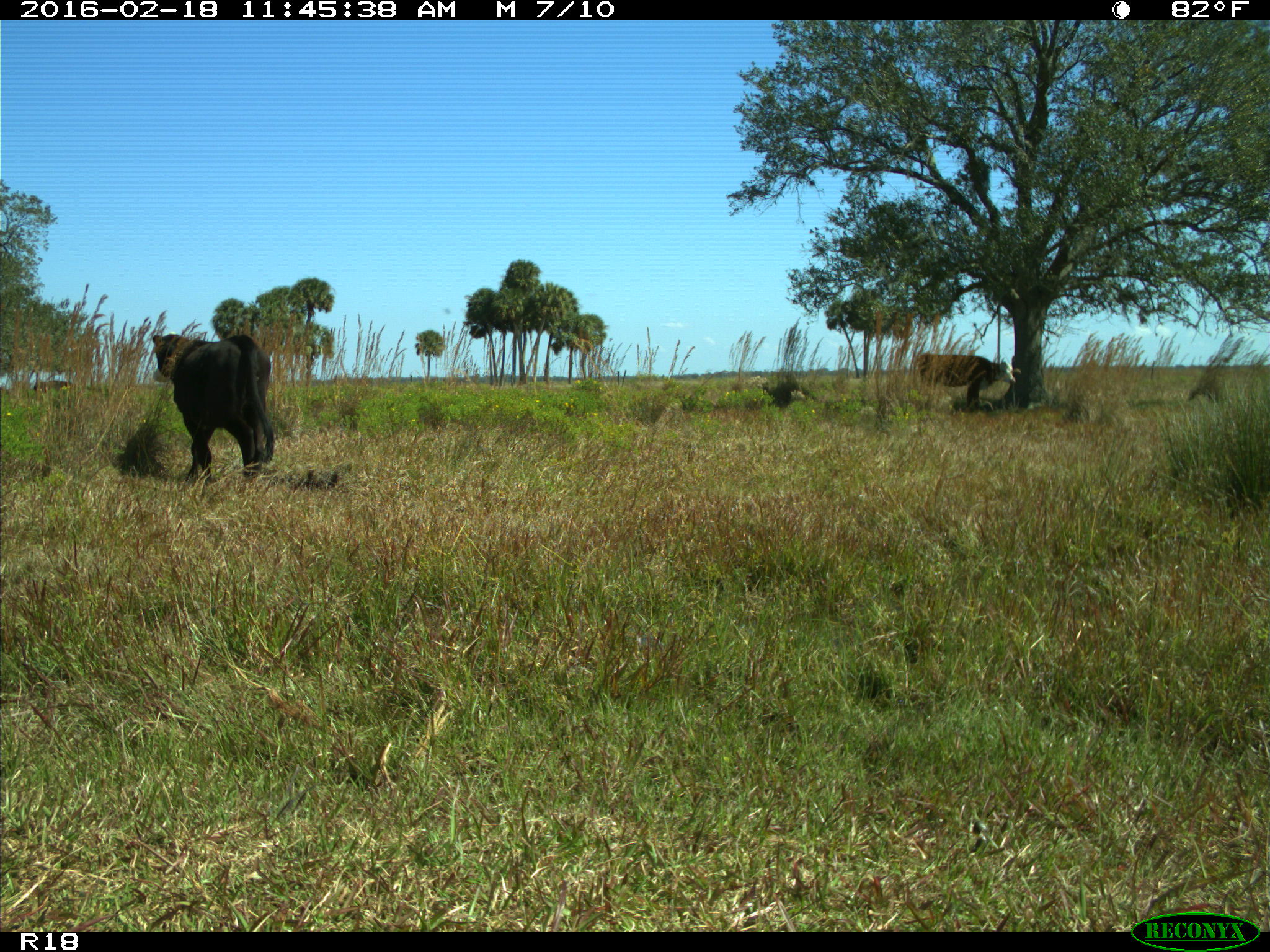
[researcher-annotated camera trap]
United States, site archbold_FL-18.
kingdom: Animalia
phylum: Chordata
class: Mammalia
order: Artiodactyla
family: Bovidae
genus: Bos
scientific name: Bos taurus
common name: domestic cow